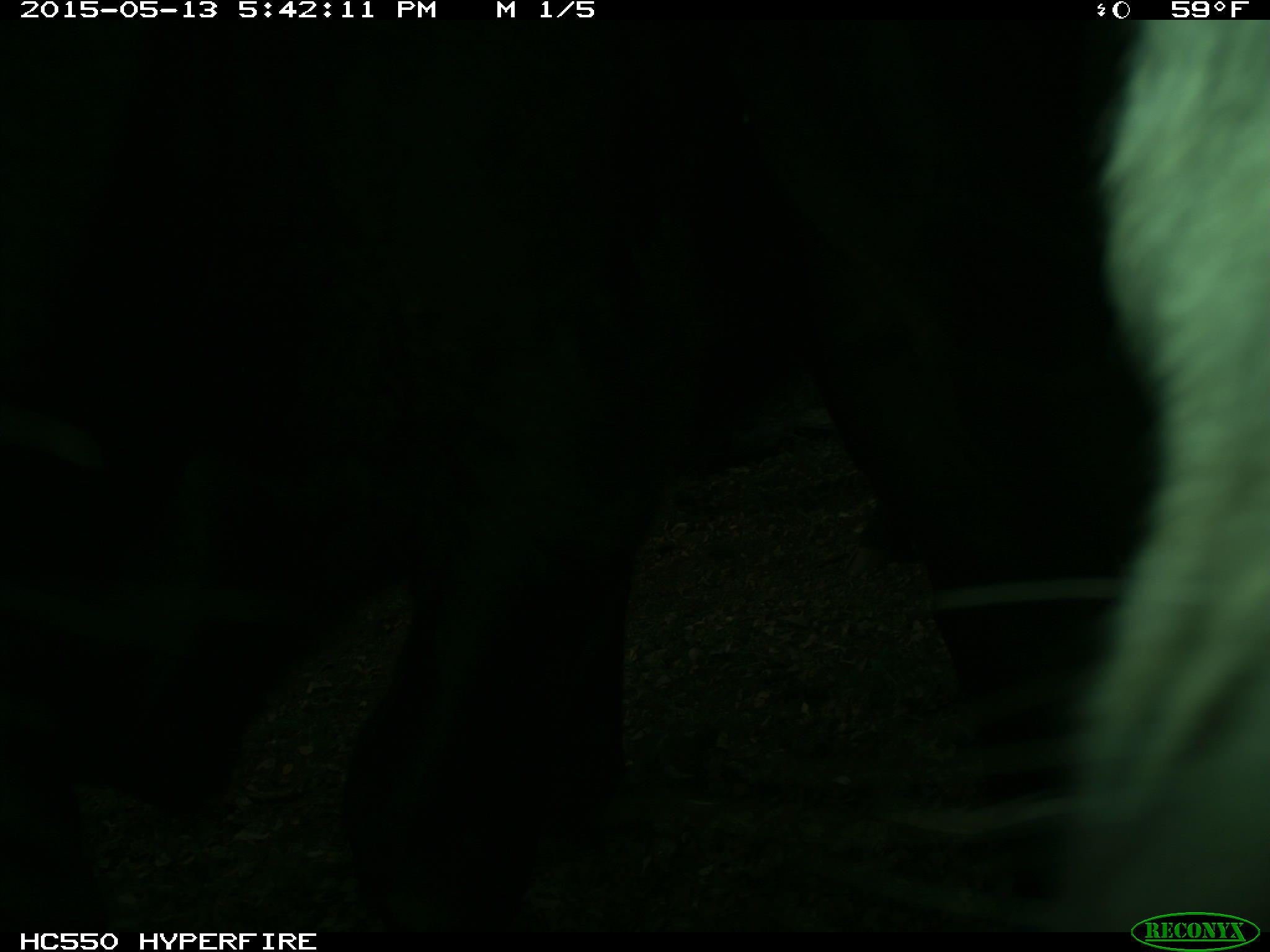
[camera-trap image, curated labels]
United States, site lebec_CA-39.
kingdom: Animalia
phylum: Chordata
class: Mammalia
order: Artiodactyla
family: Bovidae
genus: Bos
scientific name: Bos taurus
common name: domestic cow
Bos taurus (domestic cow).